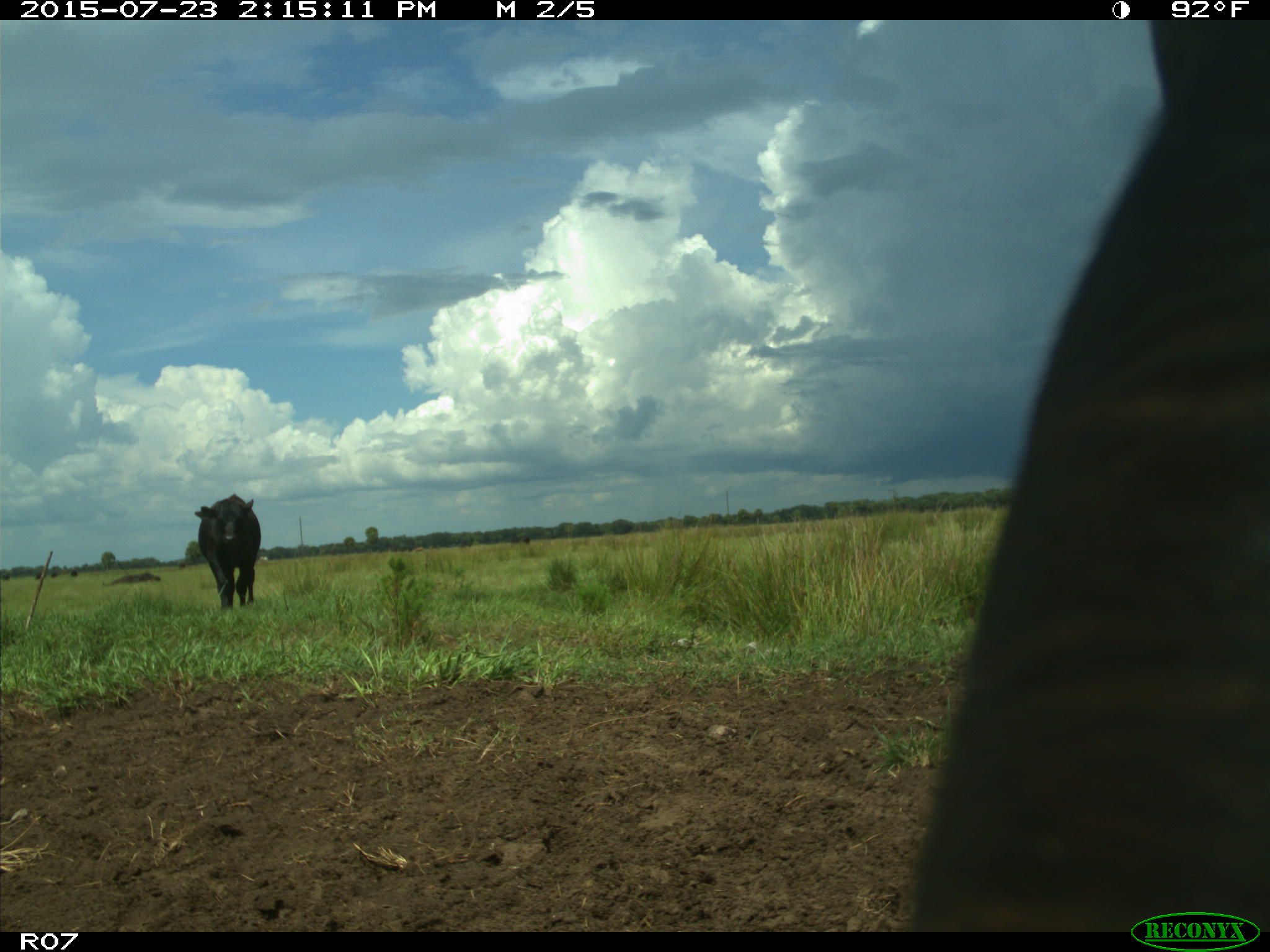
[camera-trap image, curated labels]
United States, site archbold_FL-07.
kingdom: Animalia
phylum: Chordata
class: Mammalia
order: Artiodactyla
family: Bovidae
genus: Bos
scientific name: Bos taurus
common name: domestic cow